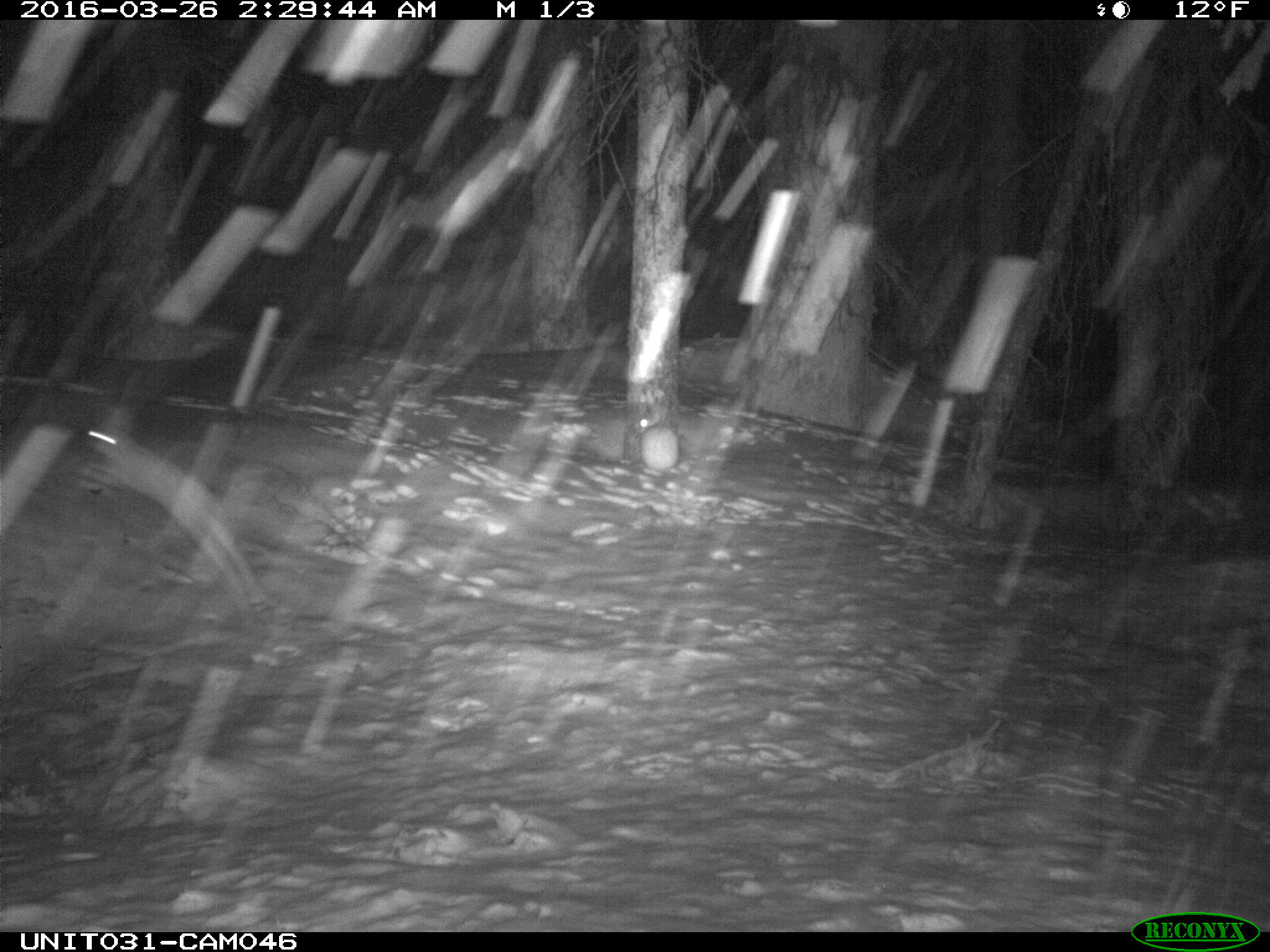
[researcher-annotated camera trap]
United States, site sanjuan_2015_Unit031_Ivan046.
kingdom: Animalia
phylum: Chordata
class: Mammalia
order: Lagomorpha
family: Leporidae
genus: Lepus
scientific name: Lepus americanus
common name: snowshoe hare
Lepus americanus (snowshoe hare).